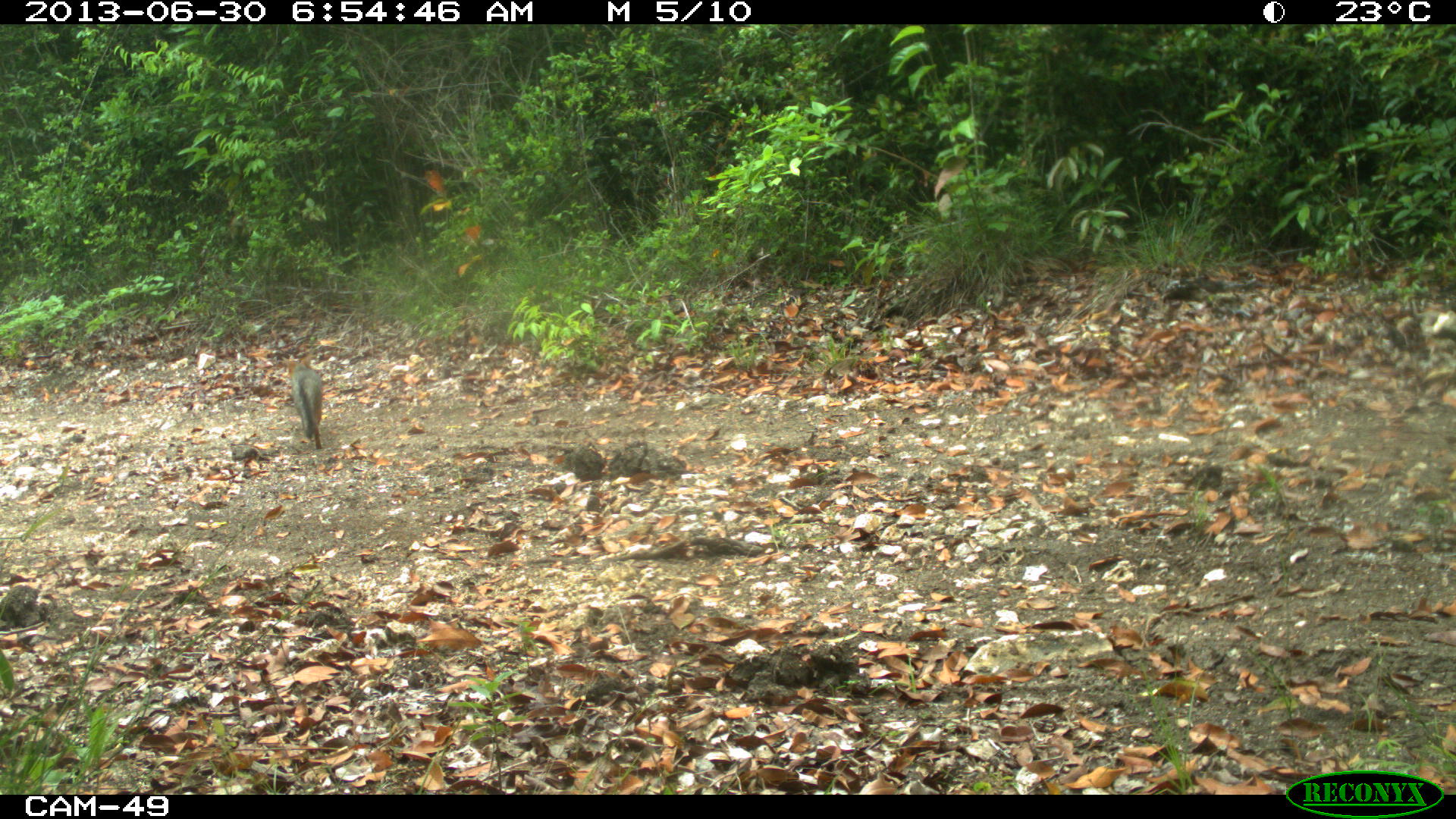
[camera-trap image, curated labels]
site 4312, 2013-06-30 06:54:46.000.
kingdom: Animalia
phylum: Chordata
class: Mammalia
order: Carnivora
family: Canidae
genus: Urocyon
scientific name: Urocyon cinereoargenteus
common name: gray fox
Urocyon cinereoargenteus (gray fox), count 1.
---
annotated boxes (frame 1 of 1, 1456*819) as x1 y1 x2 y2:
urocyon cinereoargenteus: 281 354 324 449